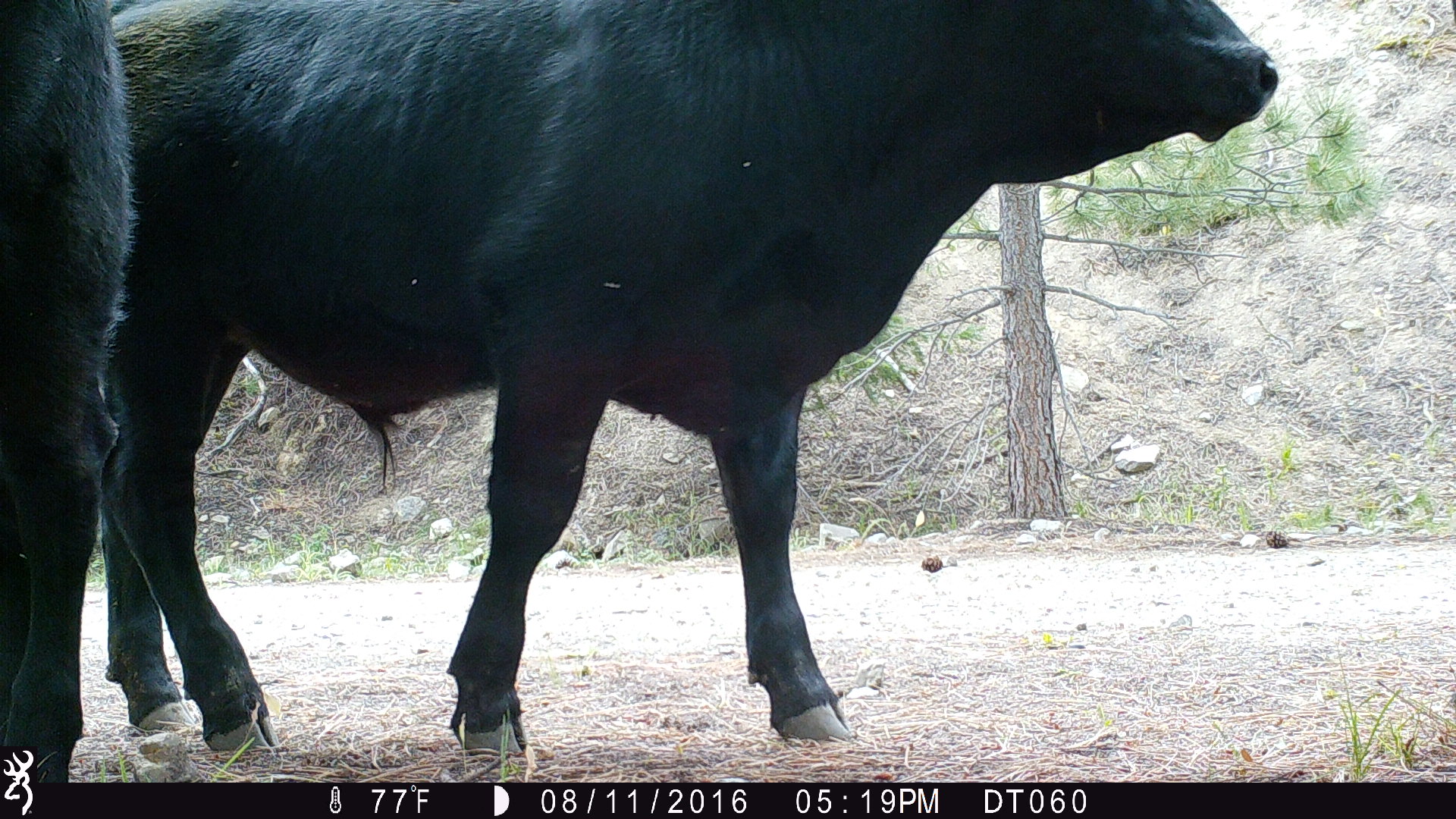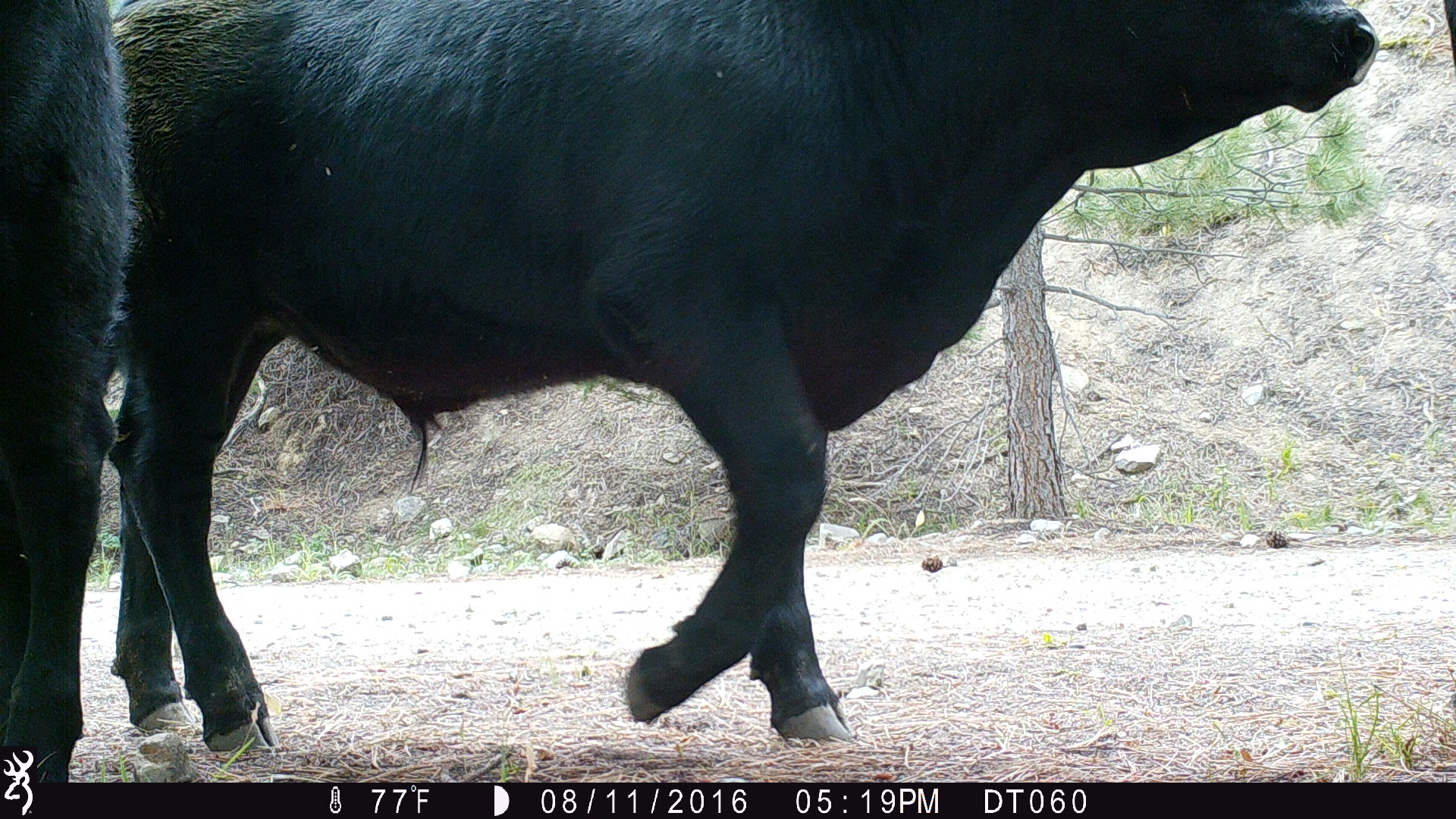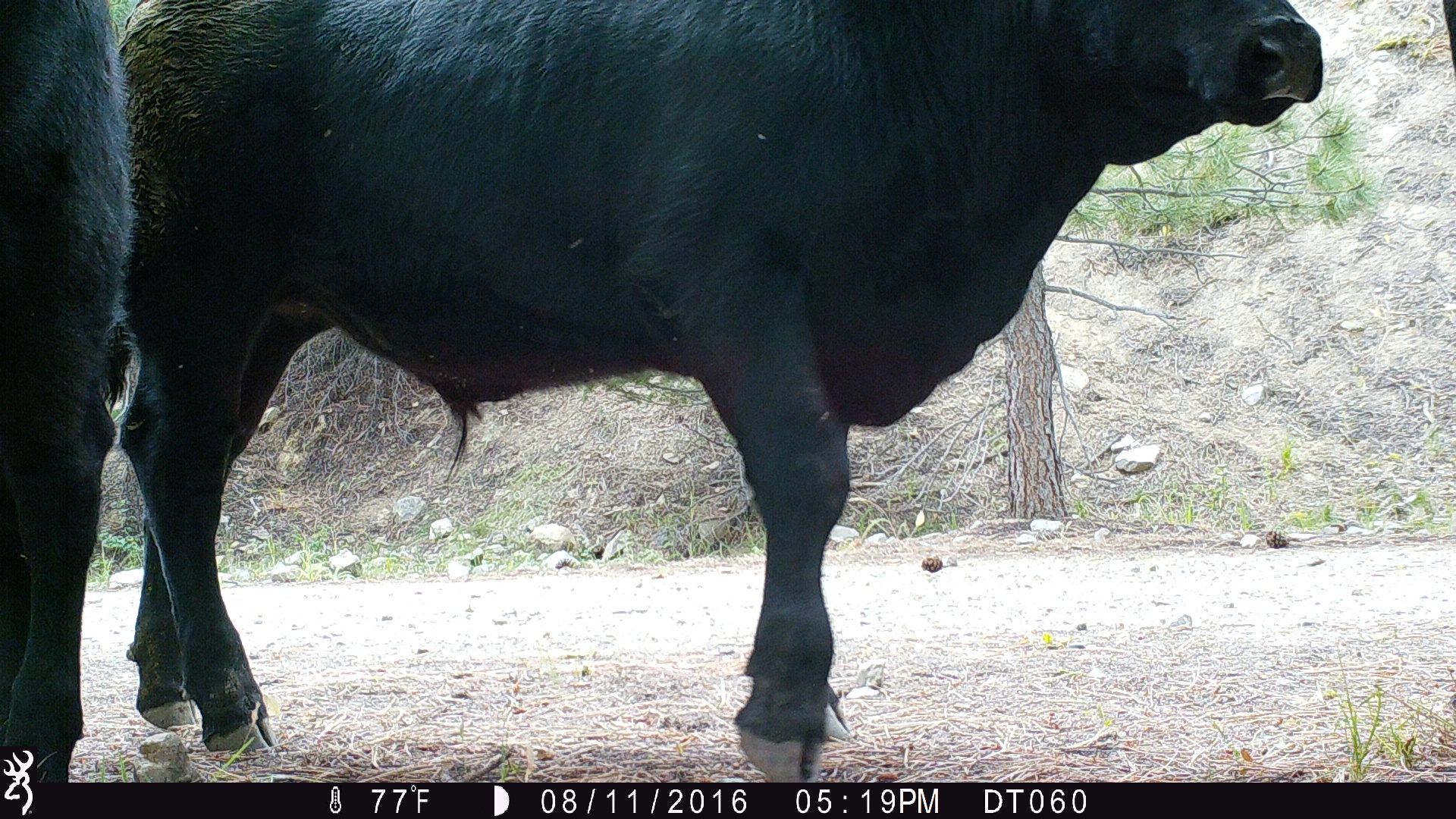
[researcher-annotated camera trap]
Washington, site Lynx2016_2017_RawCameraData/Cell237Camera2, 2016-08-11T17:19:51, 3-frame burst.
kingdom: Animalia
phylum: Chordata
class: Mammalia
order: Artiodactyla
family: Bovidae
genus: Bos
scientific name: Bos taurus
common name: domestic cattle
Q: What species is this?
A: Domestic cattle (Bos taurus).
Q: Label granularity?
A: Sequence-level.